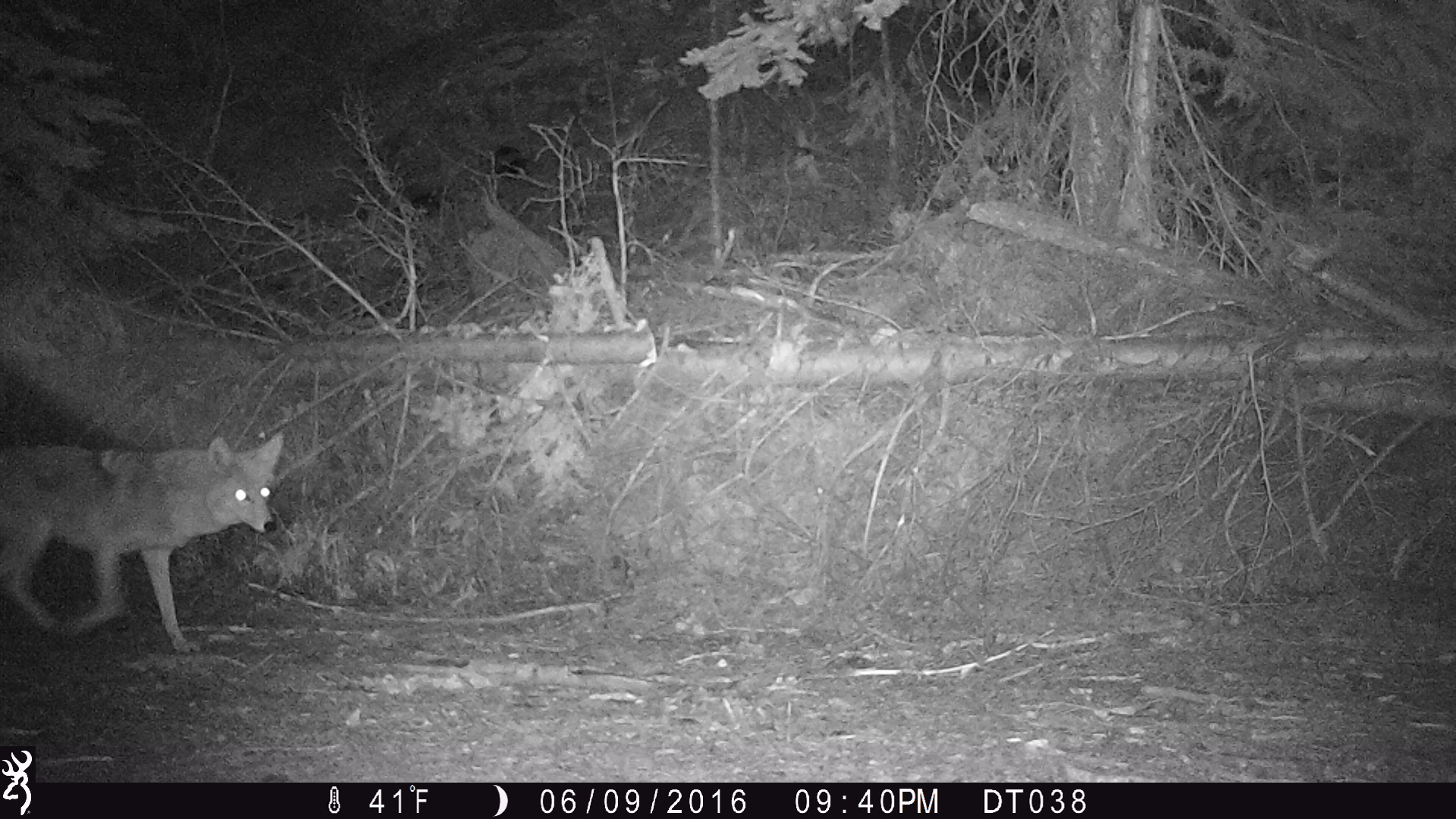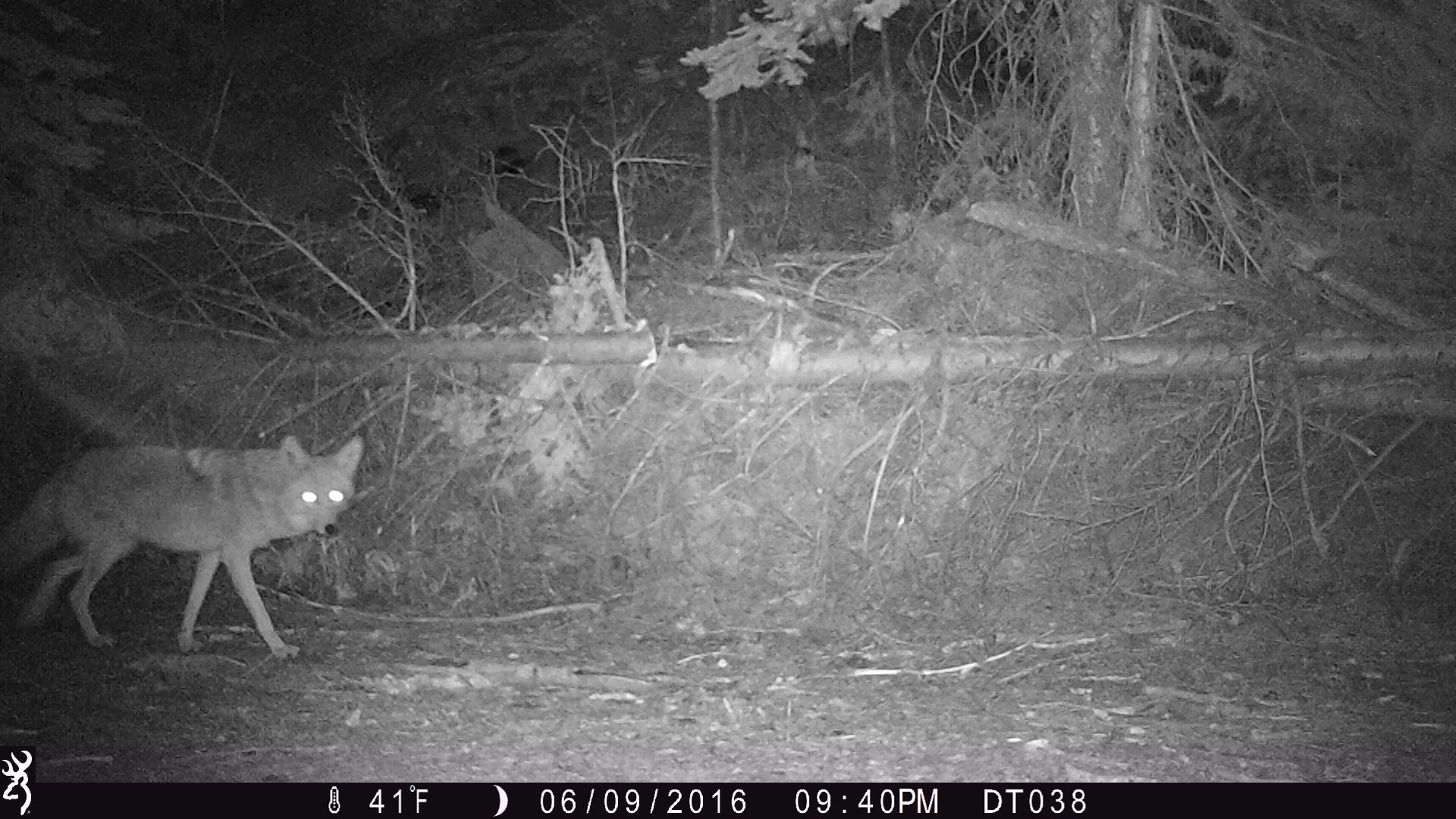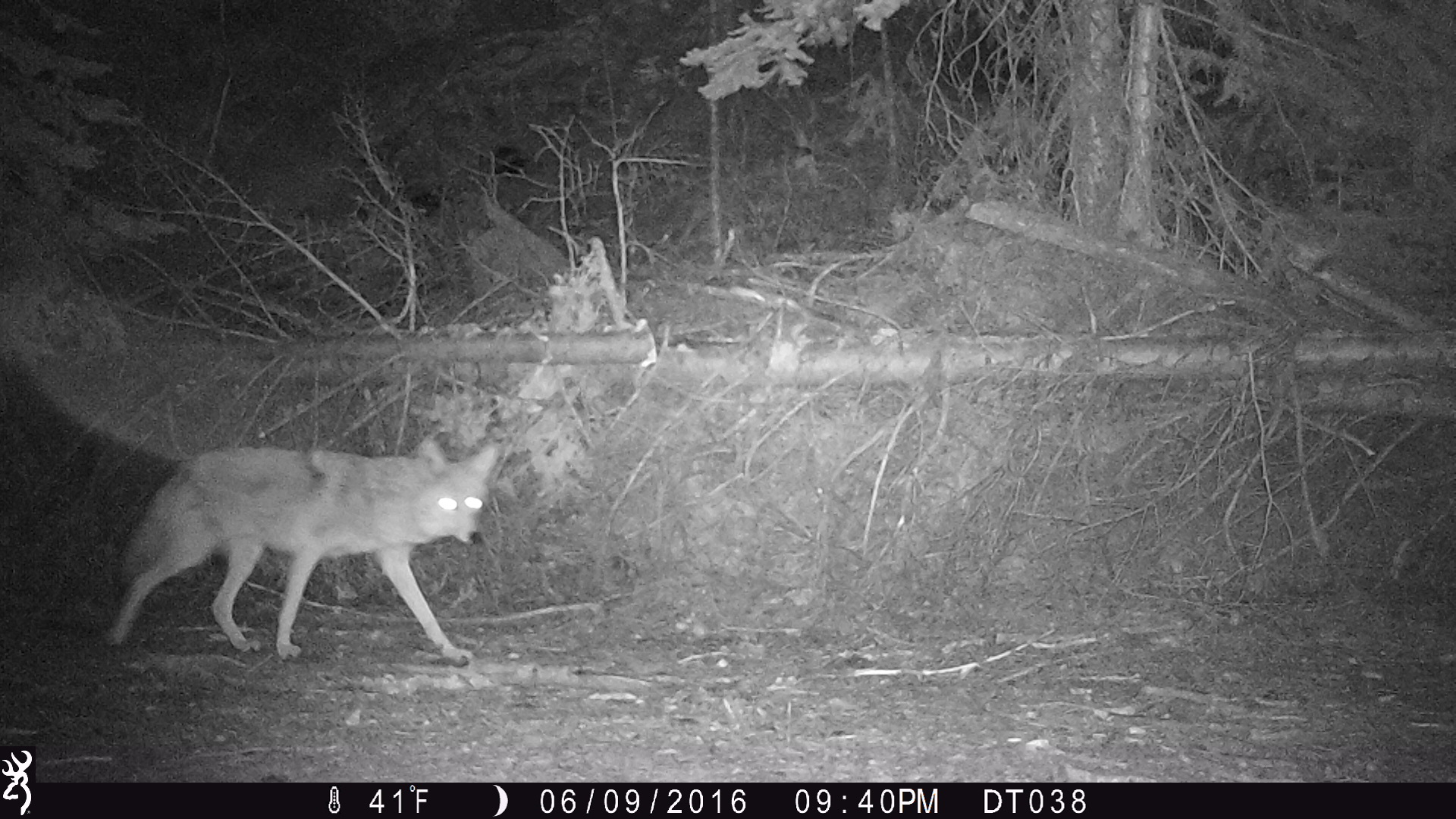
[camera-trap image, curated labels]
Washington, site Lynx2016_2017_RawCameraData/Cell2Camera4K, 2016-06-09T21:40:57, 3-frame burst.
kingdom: Animalia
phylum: Chordata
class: Mammalia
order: Carnivora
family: Canidae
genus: Canis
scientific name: Canis latrans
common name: coyote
Canis latrans (coyote). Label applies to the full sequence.